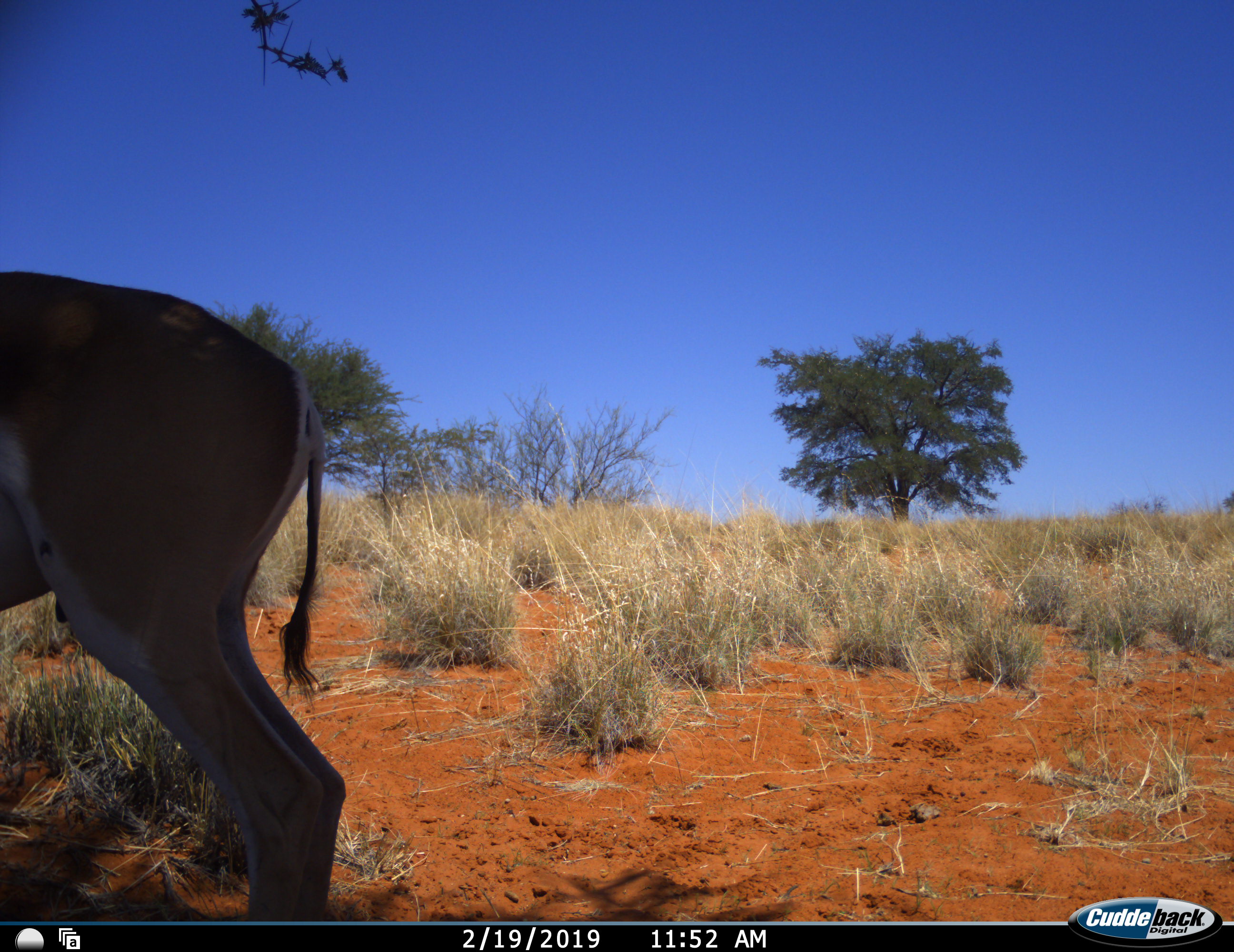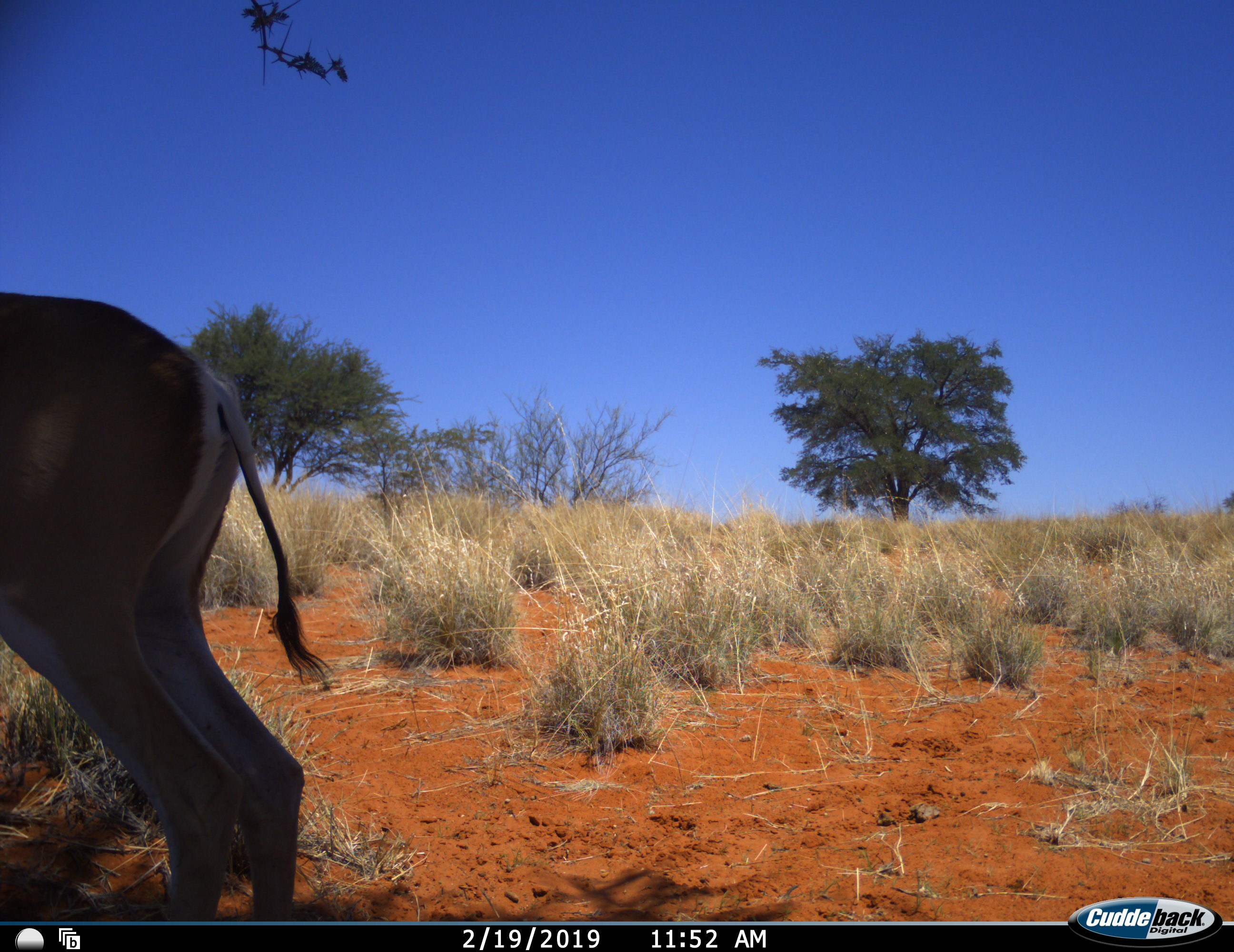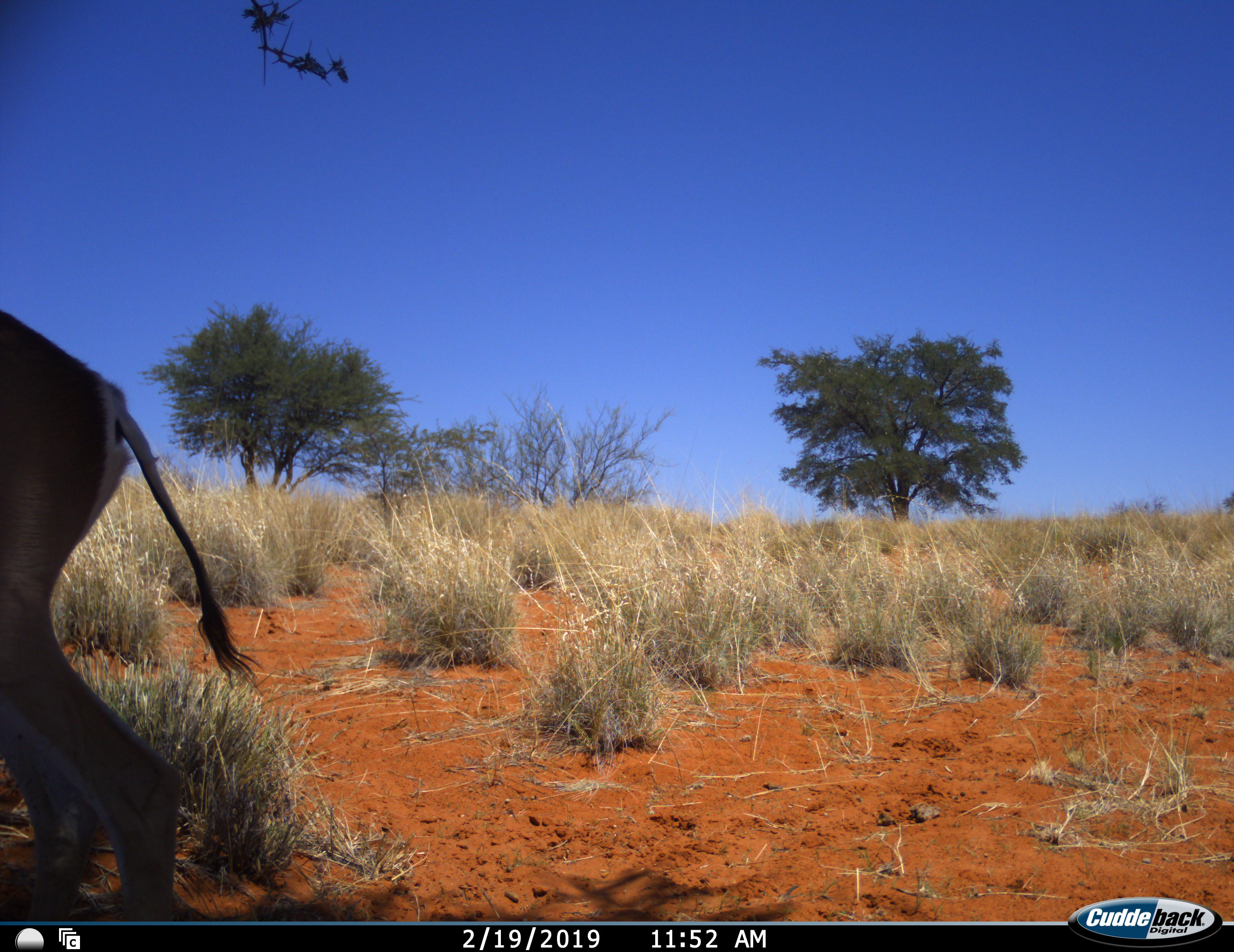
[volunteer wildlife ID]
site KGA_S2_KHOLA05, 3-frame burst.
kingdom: Animalia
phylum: Chordata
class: Mammalia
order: Artiodactyla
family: Bovidae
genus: Antidorcas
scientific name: Antidorcas marsupialis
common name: springbok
Springbok (Antidorcas marsupialis), count 1. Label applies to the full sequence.